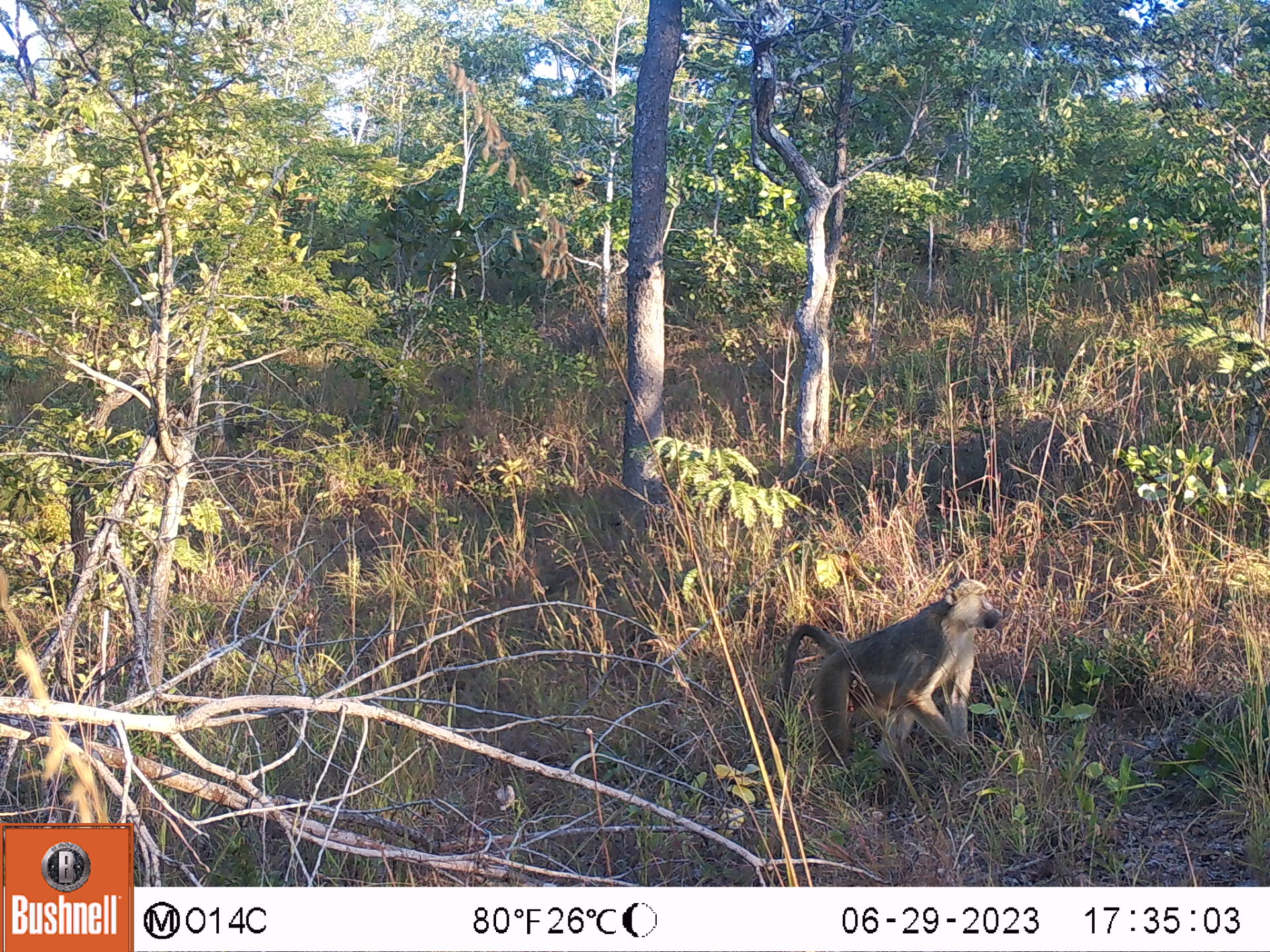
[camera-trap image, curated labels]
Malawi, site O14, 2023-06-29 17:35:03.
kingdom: Animalia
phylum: Chordata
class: Mammalia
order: Primates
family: Cercopithecidae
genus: Papio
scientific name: Papio cynocephalus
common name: yellow baboon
Yellow baboon (Papio cynocephalus), count 1.